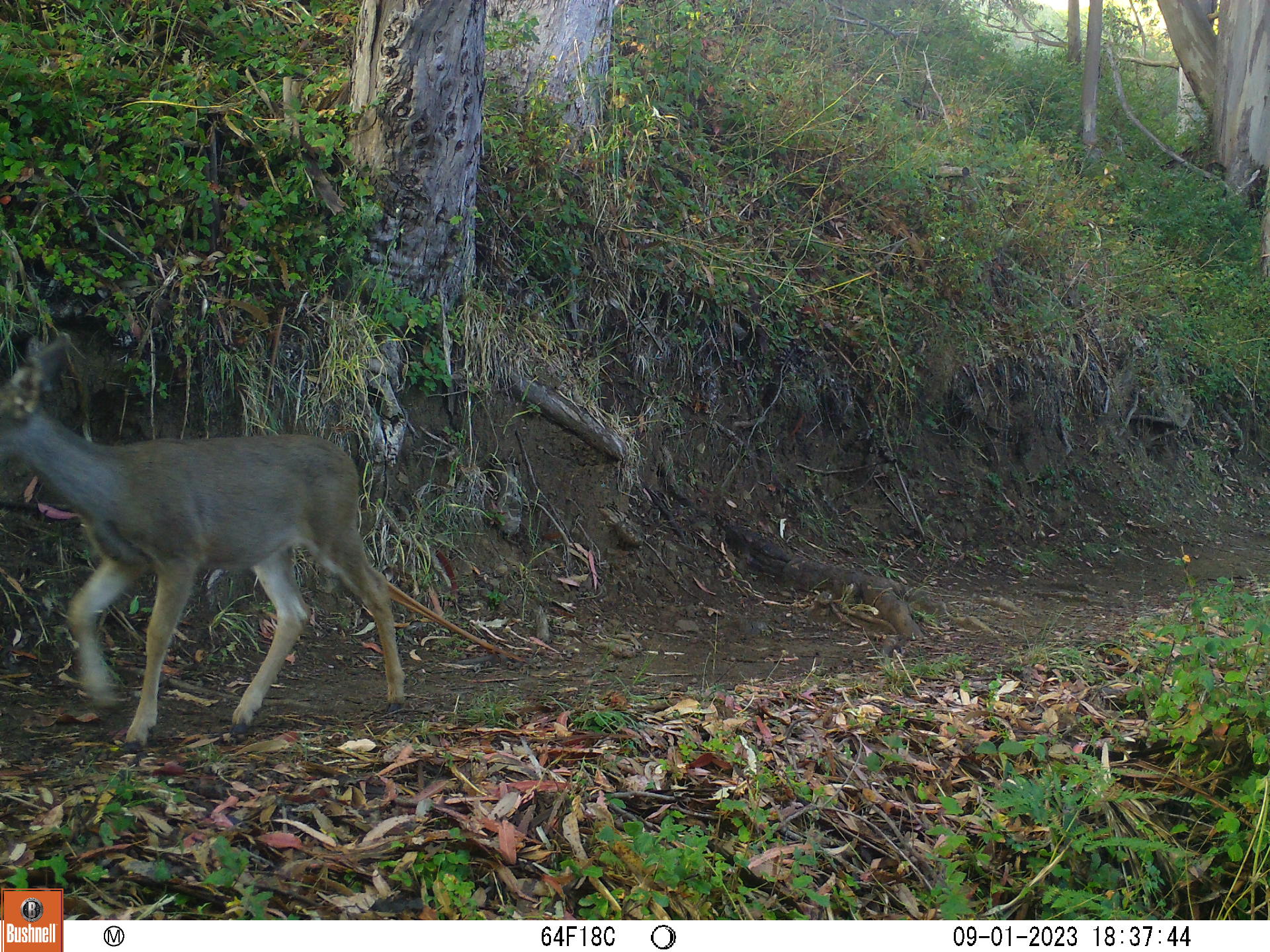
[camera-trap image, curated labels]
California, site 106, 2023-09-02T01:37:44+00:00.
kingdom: Animalia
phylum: Chordata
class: Mammalia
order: Artiodactyla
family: Cervidae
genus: Odocoileus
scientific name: Odocoileus hemionus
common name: mule deer